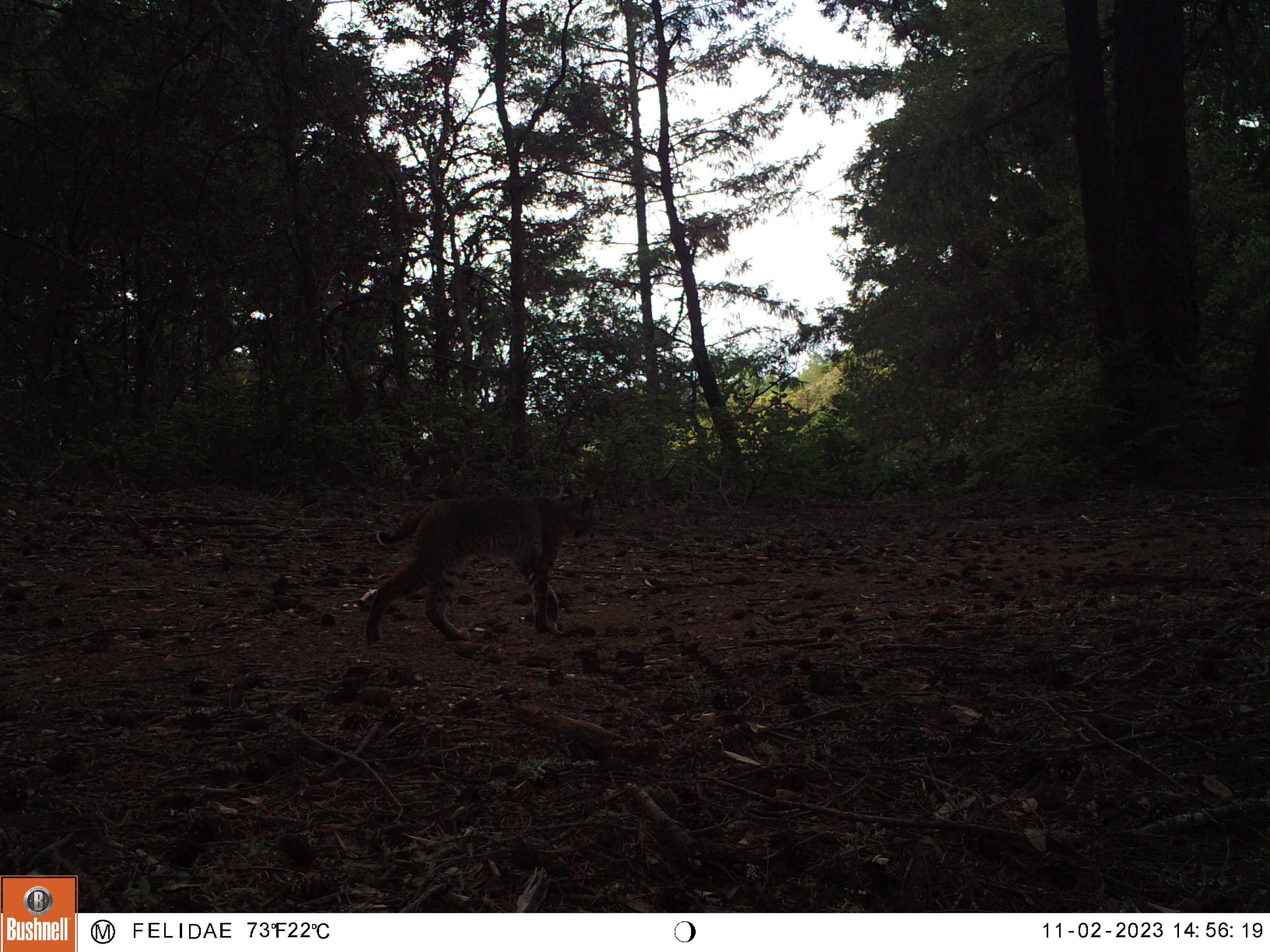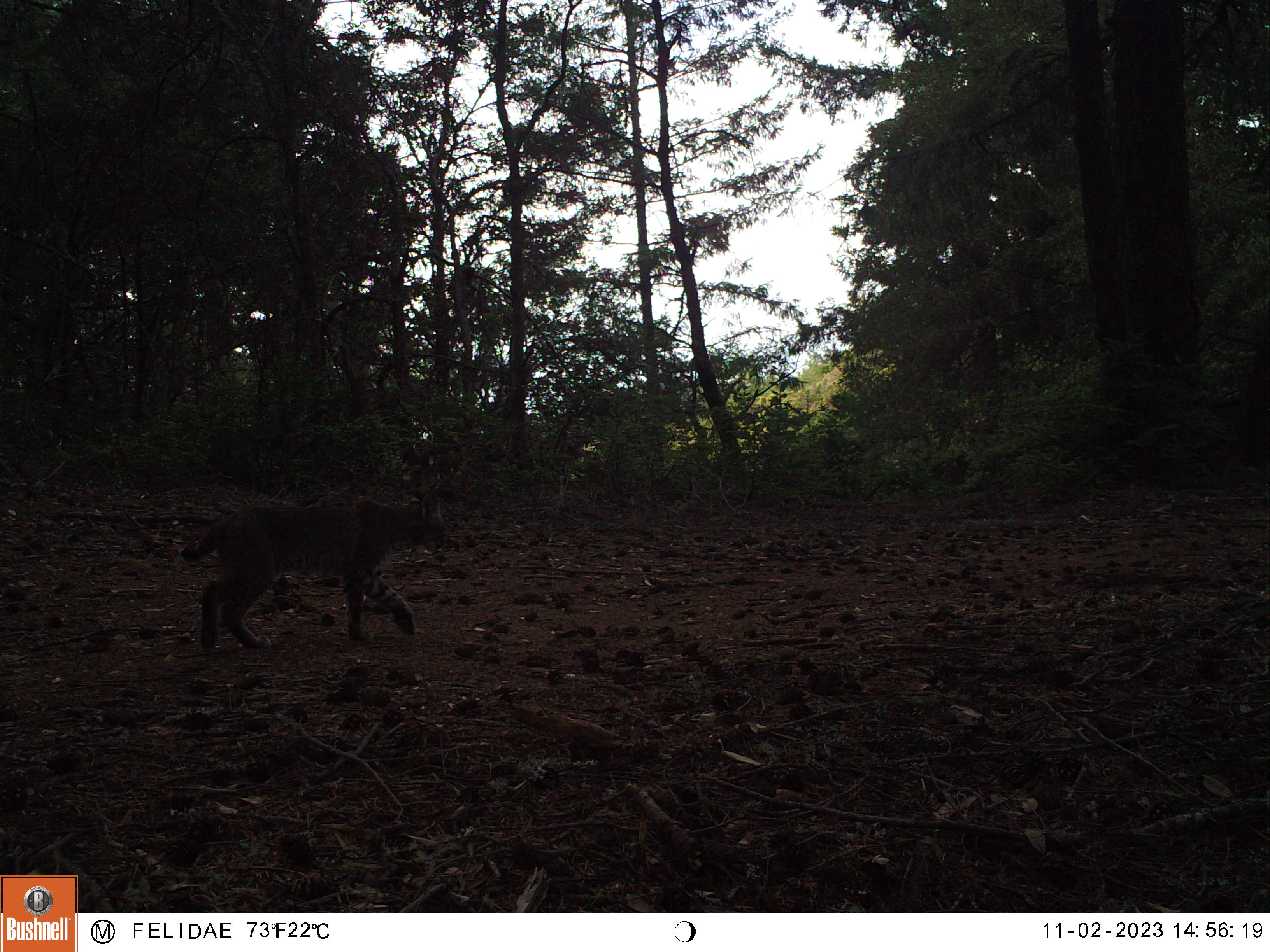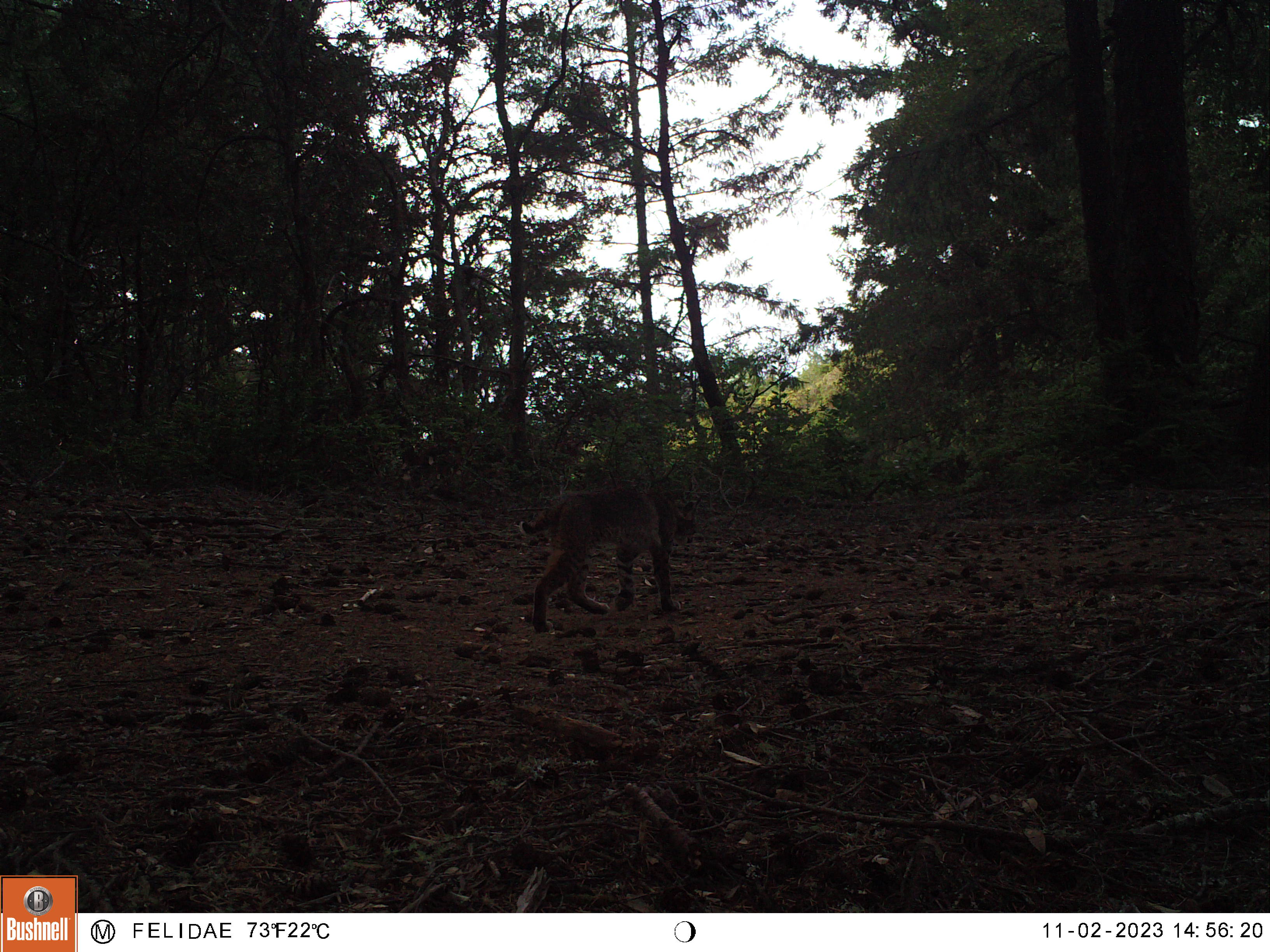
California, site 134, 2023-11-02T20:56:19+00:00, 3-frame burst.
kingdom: Animalia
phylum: Chordata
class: Mammalia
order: Carnivora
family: Felidae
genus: Lynx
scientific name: Lynx rufus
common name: bobcat